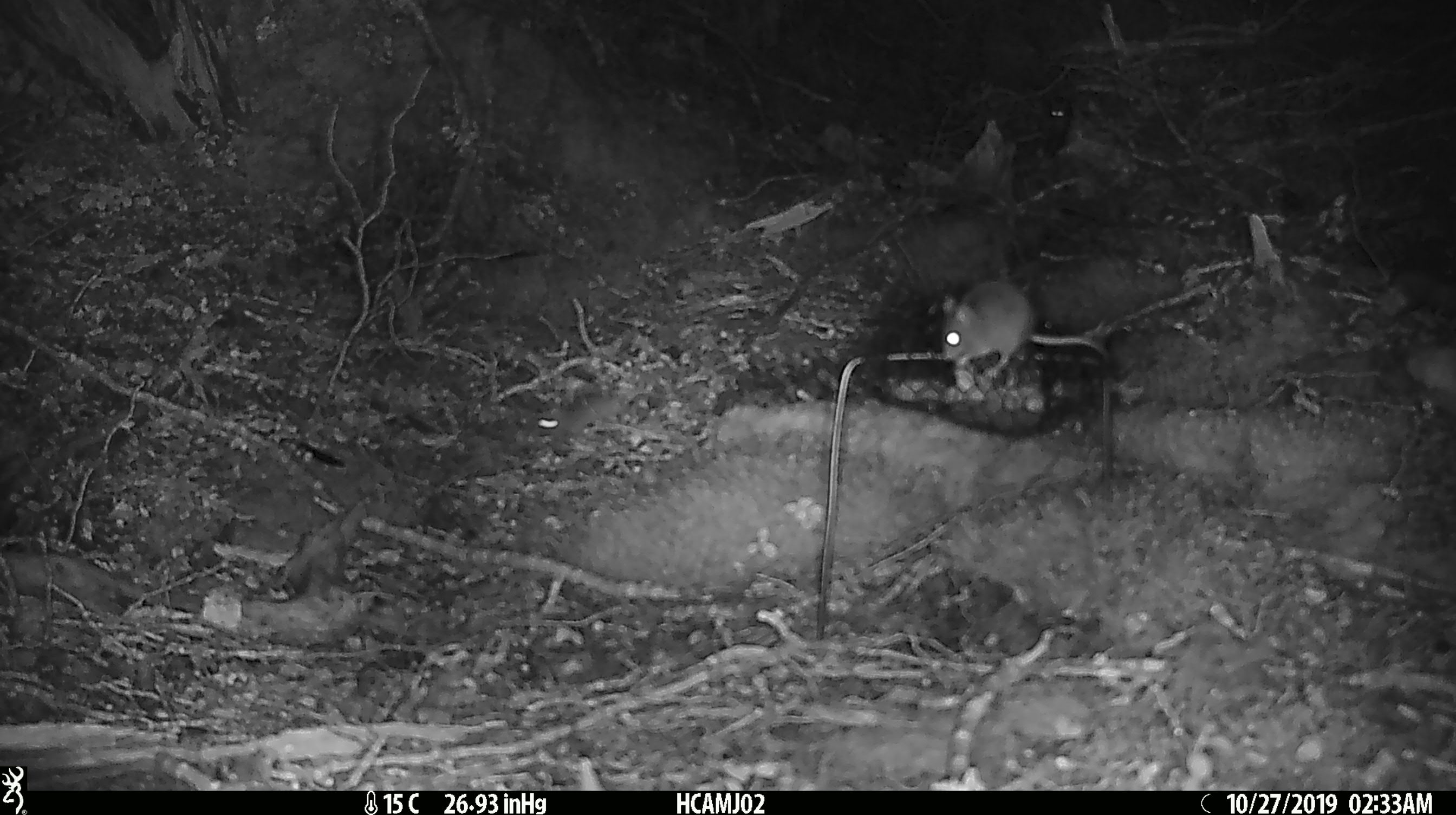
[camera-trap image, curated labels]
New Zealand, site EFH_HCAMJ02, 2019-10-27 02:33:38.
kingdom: Animalia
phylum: Chordata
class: Mammalia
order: Rodentia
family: Muridae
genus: Mus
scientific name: Mus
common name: mouse